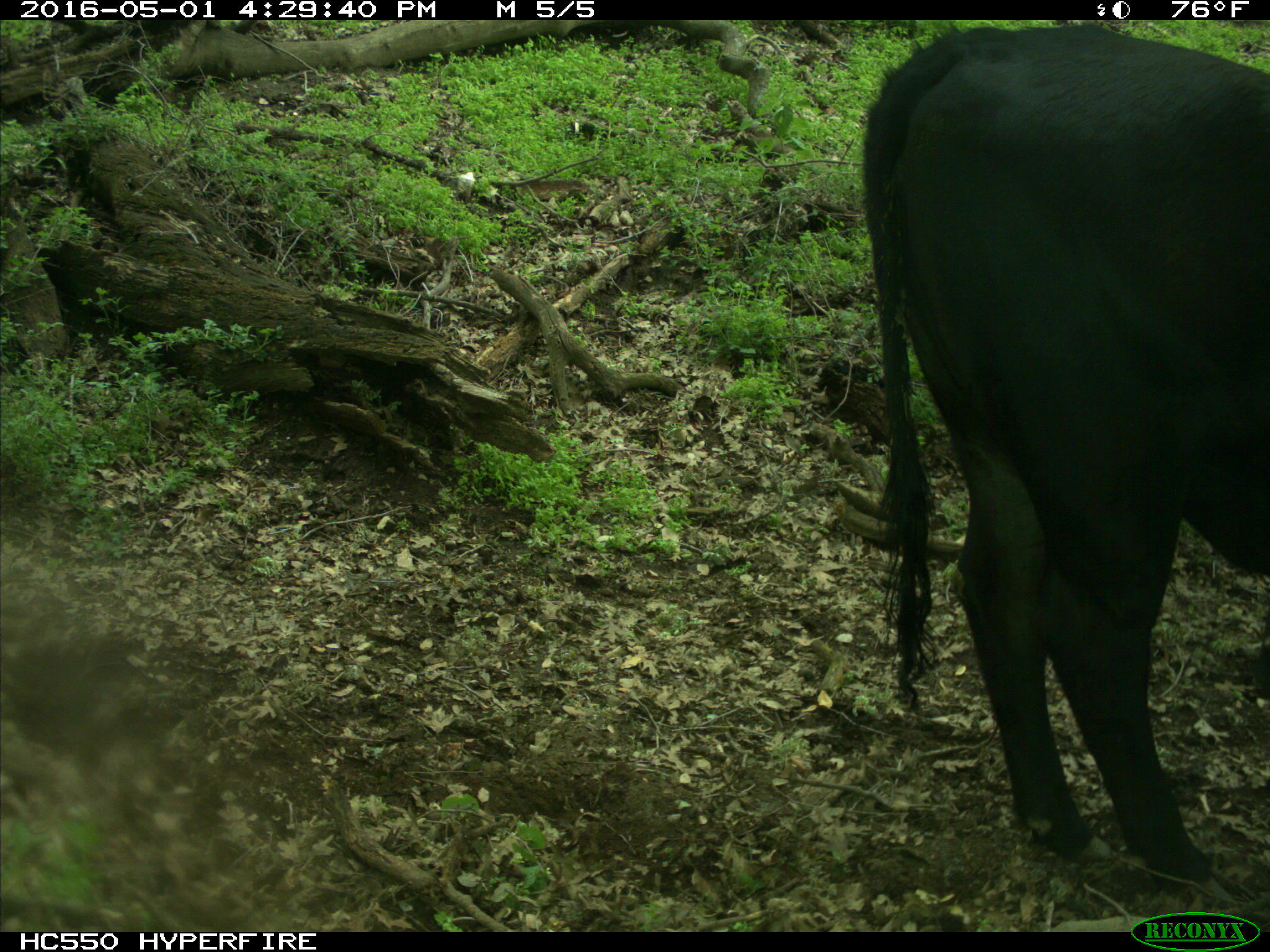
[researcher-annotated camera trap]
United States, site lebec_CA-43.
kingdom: Animalia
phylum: Chordata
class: Mammalia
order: Artiodactyla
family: Bovidae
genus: Bos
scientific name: Bos taurus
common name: domestic cow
Bos taurus (domestic cow).